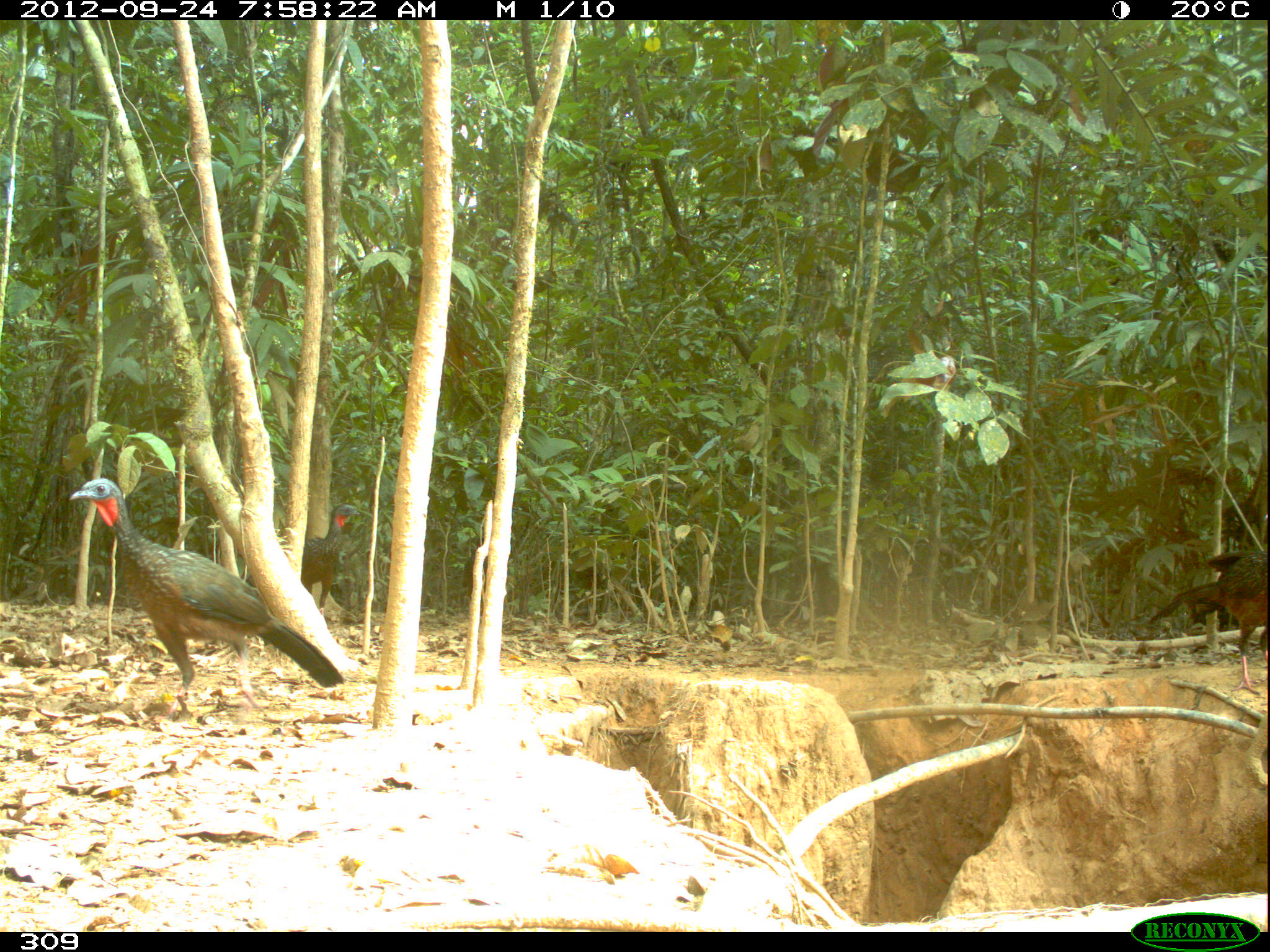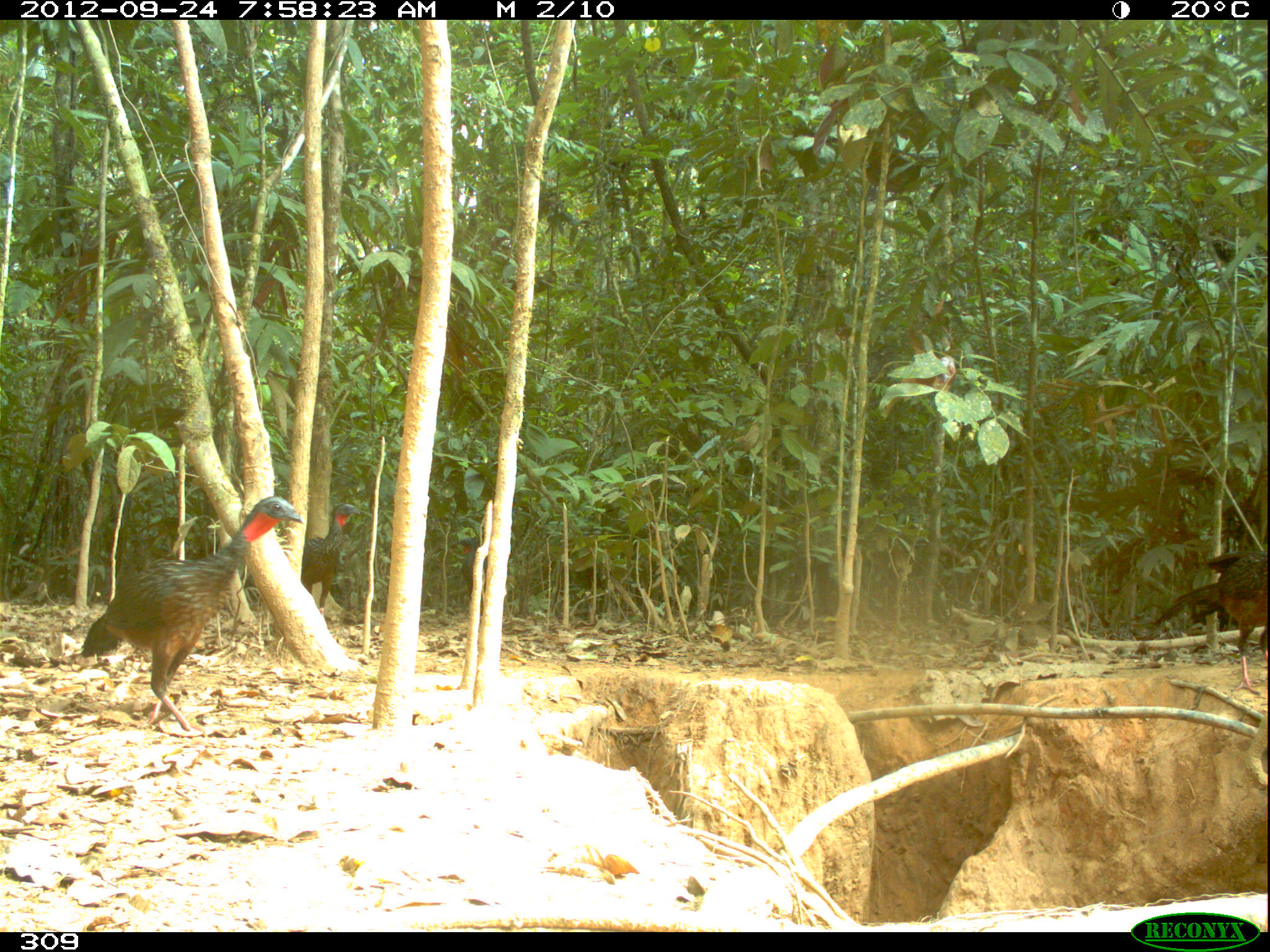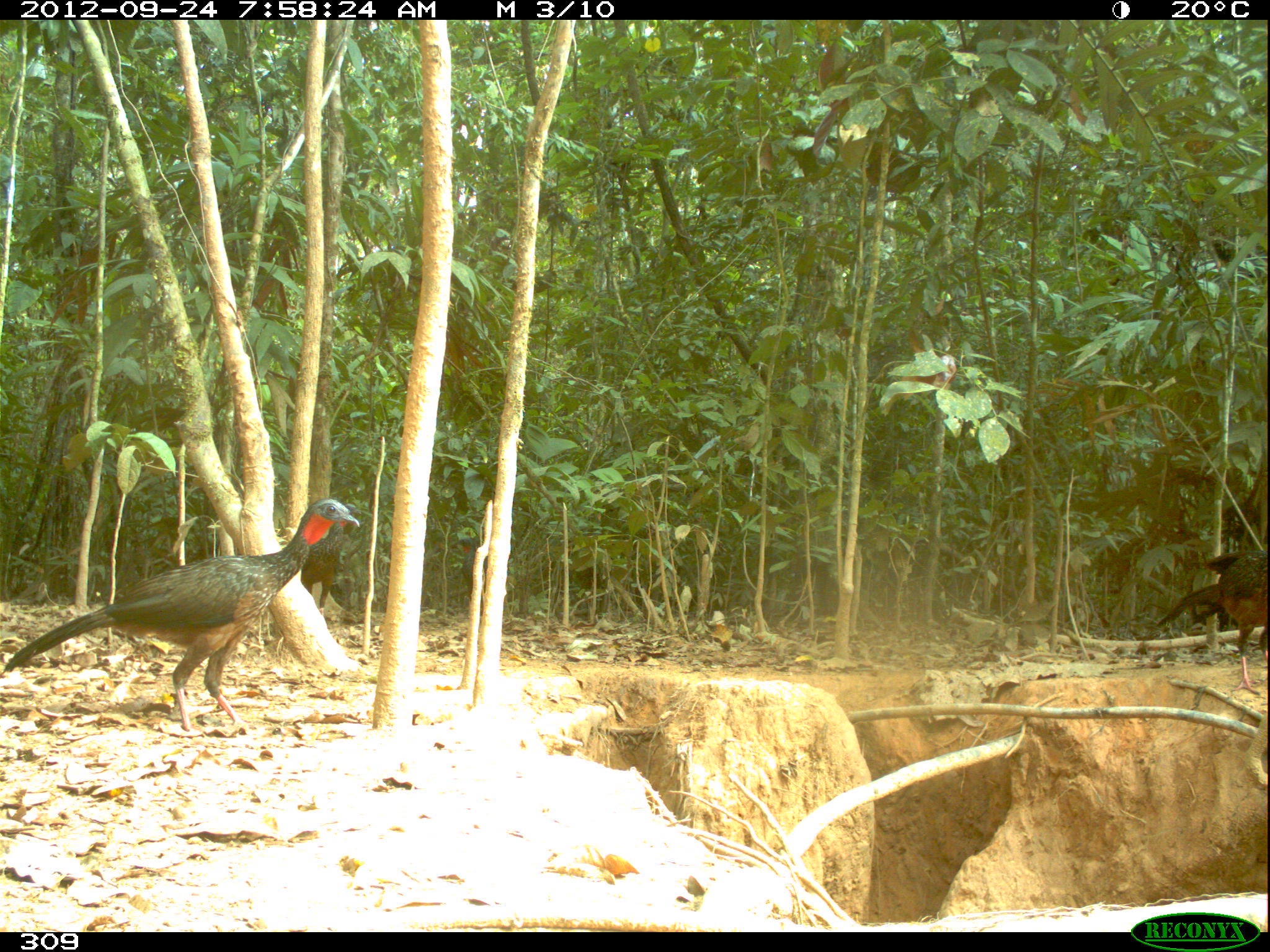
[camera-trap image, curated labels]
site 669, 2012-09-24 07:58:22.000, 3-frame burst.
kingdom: Animalia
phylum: Chordata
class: Aves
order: Galliformes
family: Cracidae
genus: Penelope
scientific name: Penelope jacquacu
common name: spix's guan